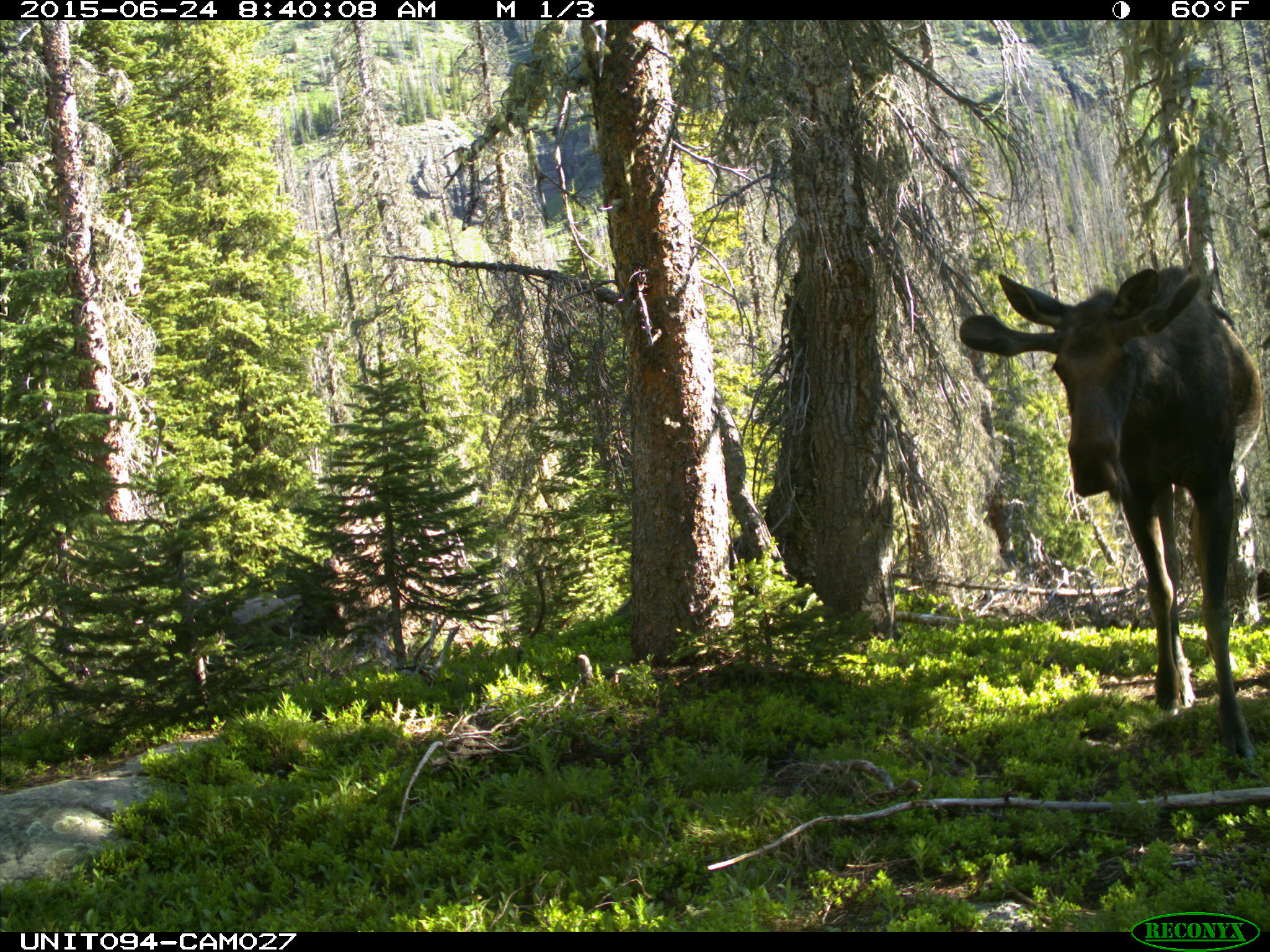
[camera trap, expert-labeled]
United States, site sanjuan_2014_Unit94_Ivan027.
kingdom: Animalia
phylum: Chordata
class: Mammalia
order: Artiodactyla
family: Cervidae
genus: Alces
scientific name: Alces alces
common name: moose